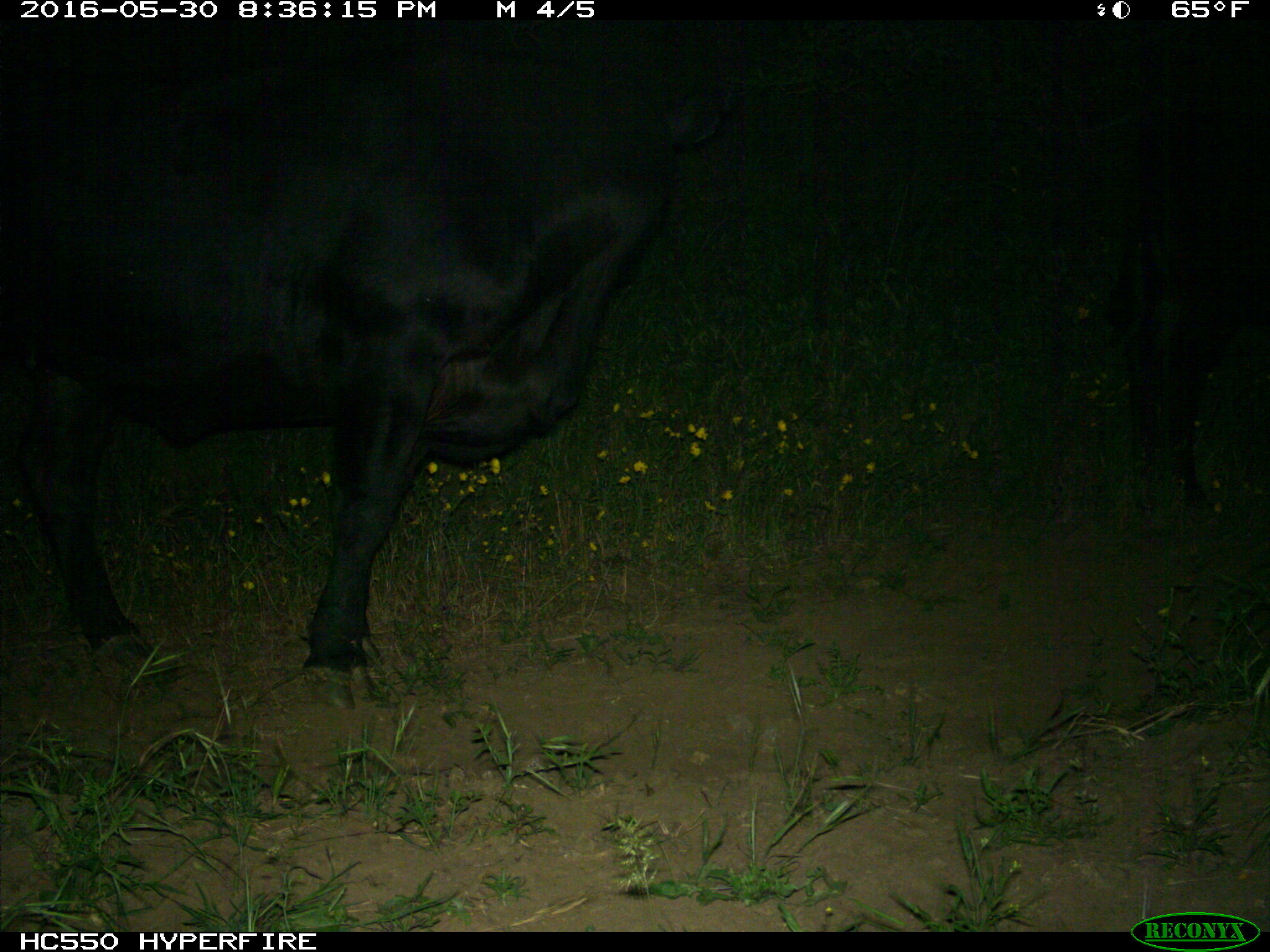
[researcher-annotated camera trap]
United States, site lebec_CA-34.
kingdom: Animalia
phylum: Chordata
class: Mammalia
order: Artiodactyla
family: Bovidae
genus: Bos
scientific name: Bos taurus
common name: domestic cow